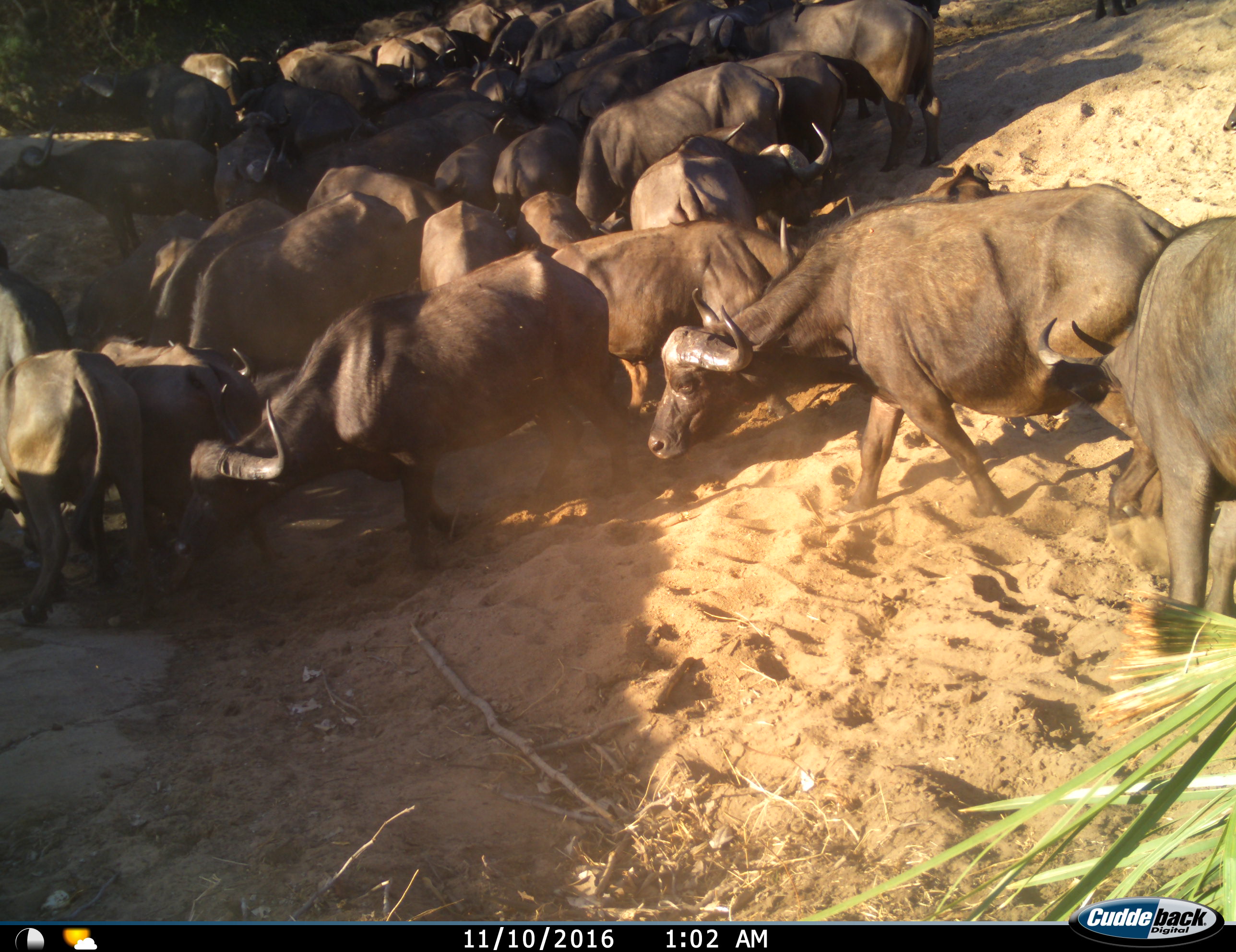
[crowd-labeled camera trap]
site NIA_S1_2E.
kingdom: Animalia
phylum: Chordata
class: Mammalia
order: Artiodactyla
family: Bovidae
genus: Syncerus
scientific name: Syncerus caffer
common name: african buffalo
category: buffalo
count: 11-50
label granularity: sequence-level